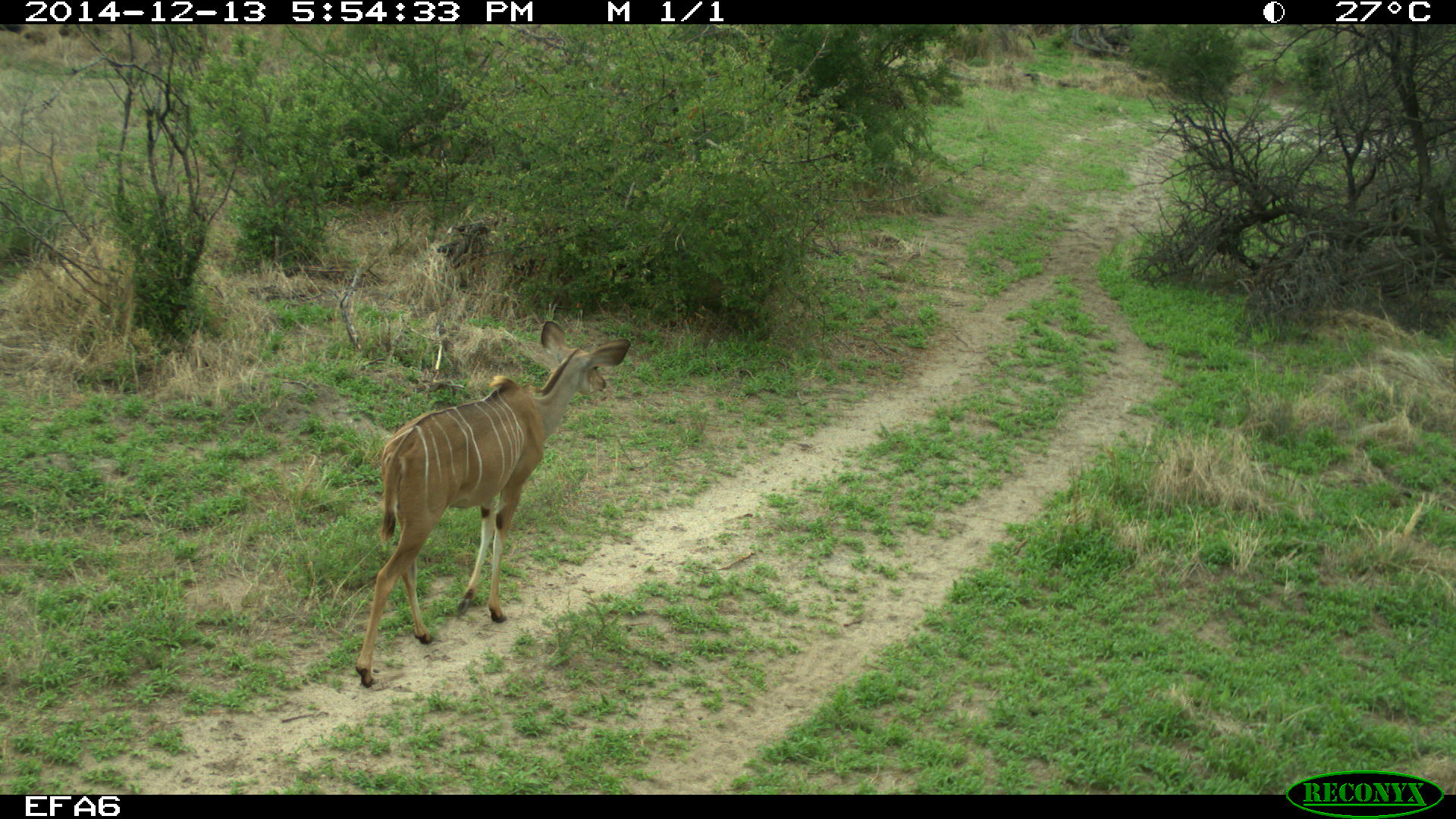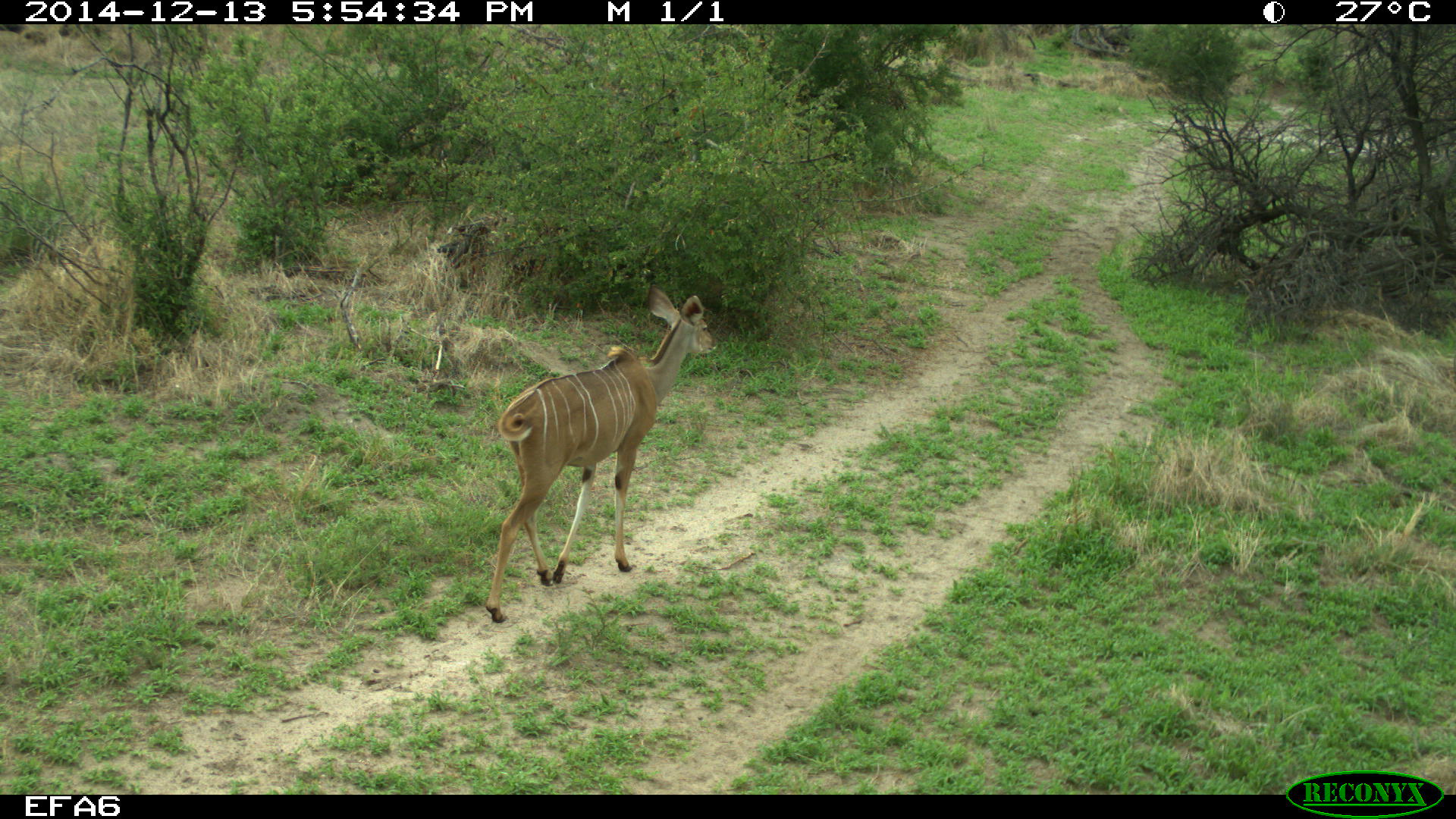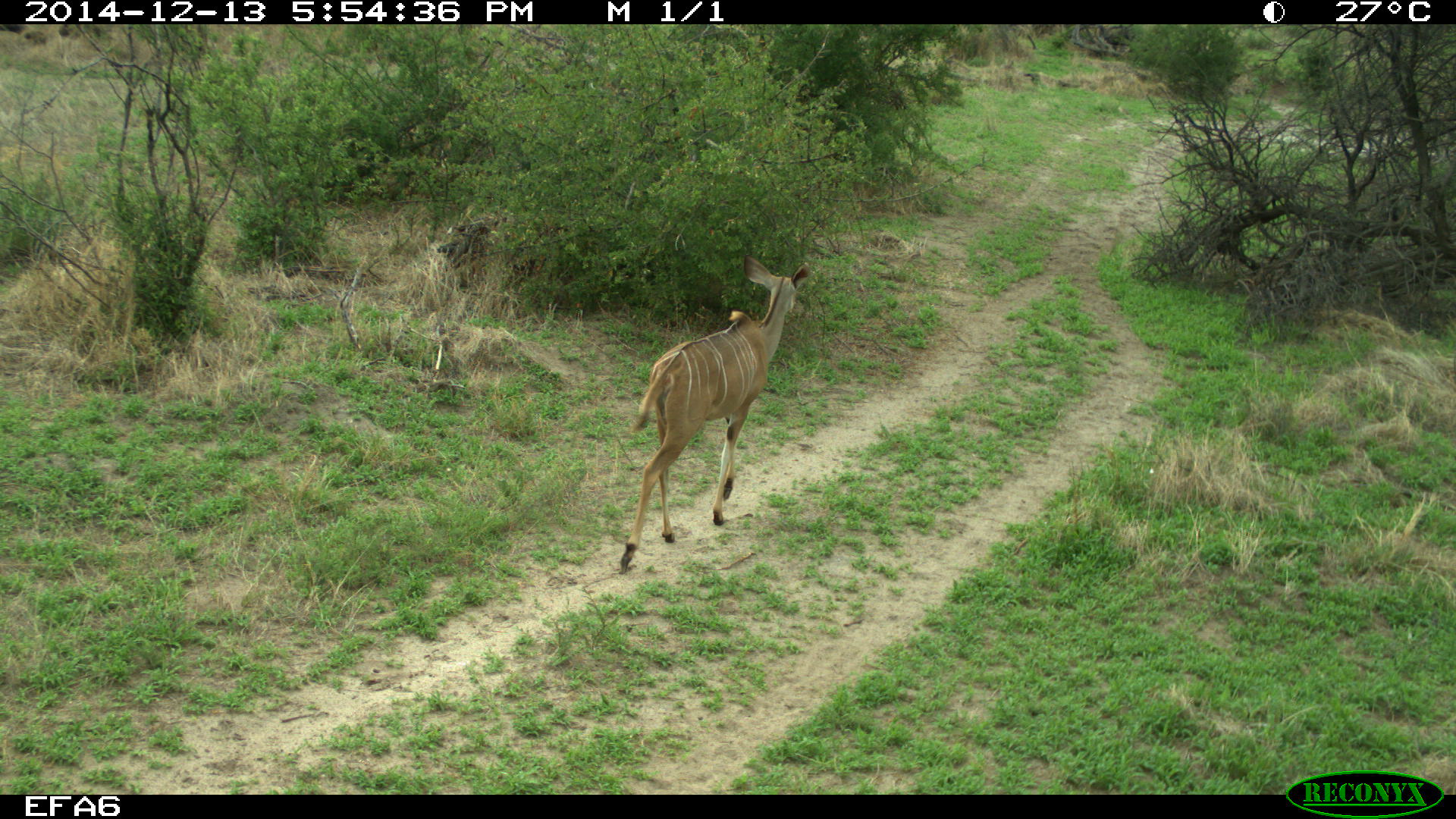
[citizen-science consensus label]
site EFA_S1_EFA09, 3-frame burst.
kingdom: Animalia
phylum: Chordata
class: Mammalia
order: Artiodactyla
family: Bovidae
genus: Tragelaphus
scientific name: Tragelaphus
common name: kudu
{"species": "kudu (Tragelaphus)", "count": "1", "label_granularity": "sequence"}